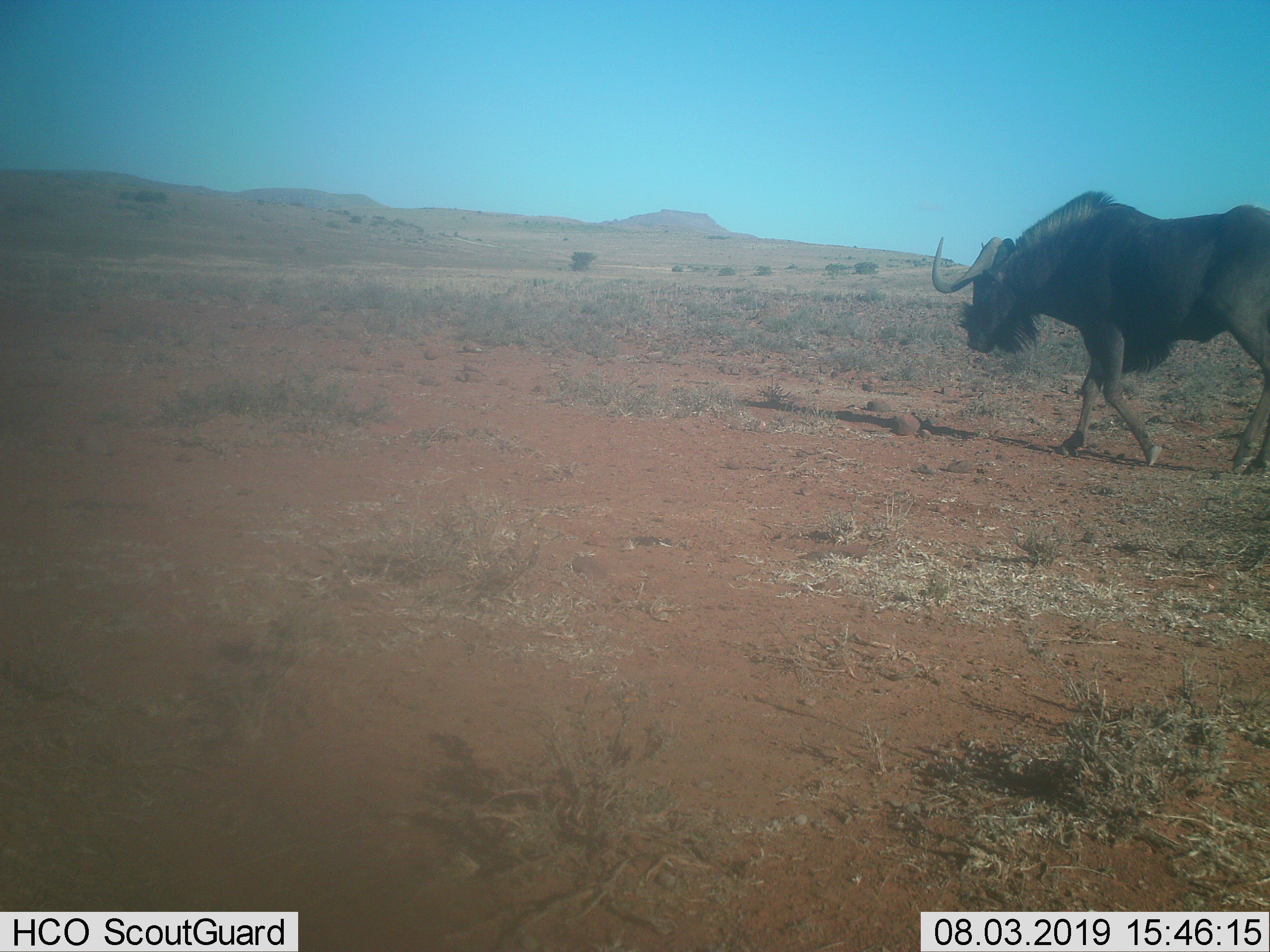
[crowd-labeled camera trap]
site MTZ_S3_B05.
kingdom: Animalia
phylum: Chordata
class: Mammalia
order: Artiodactyla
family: Bovidae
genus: Connochaetes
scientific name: Connochaetes gnou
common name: black wildebeest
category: wildebeestblack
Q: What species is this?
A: Wildebeestblack (black wildebeest) (Connochaetes gnou).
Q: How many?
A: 1.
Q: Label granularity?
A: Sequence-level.